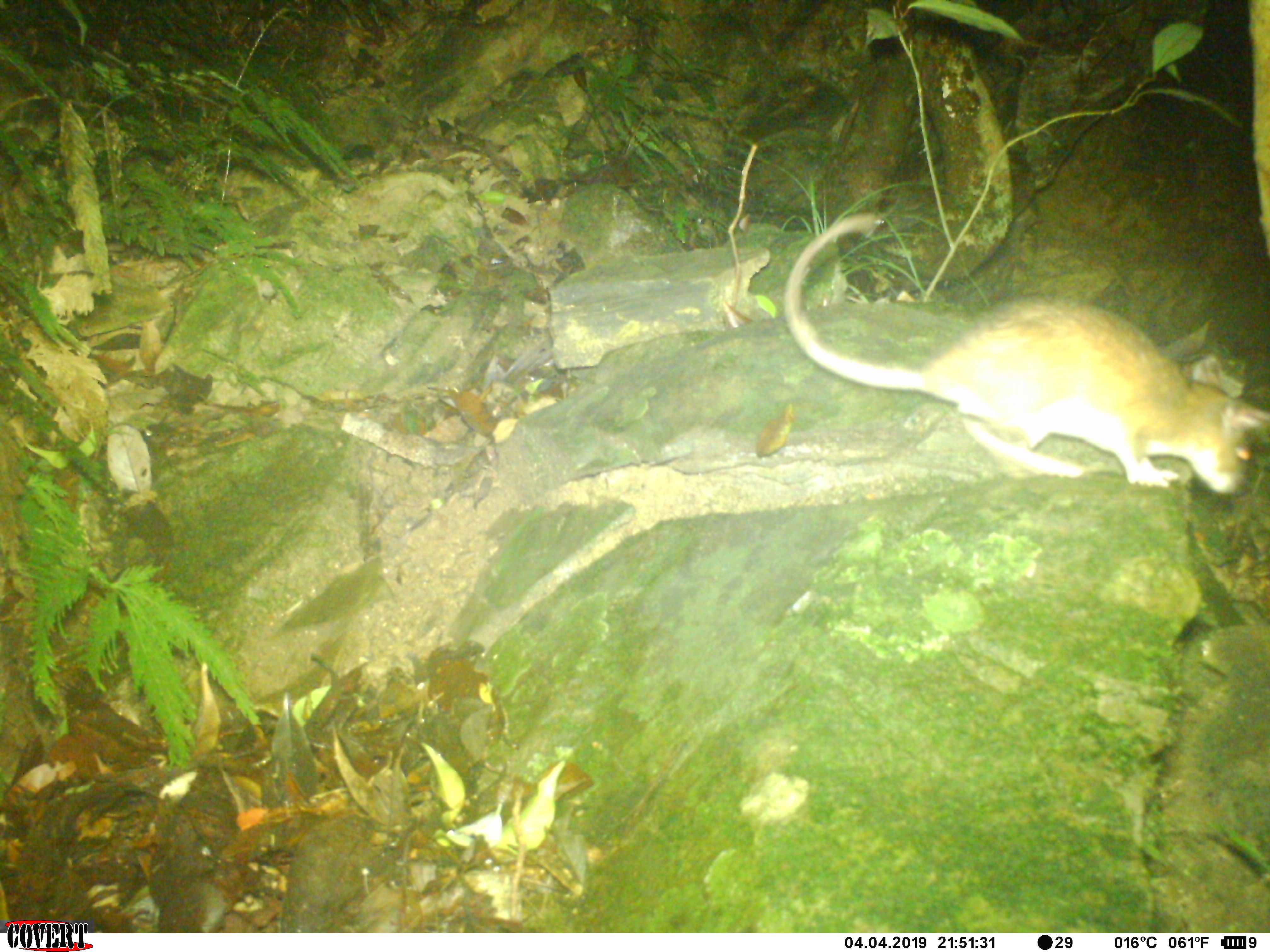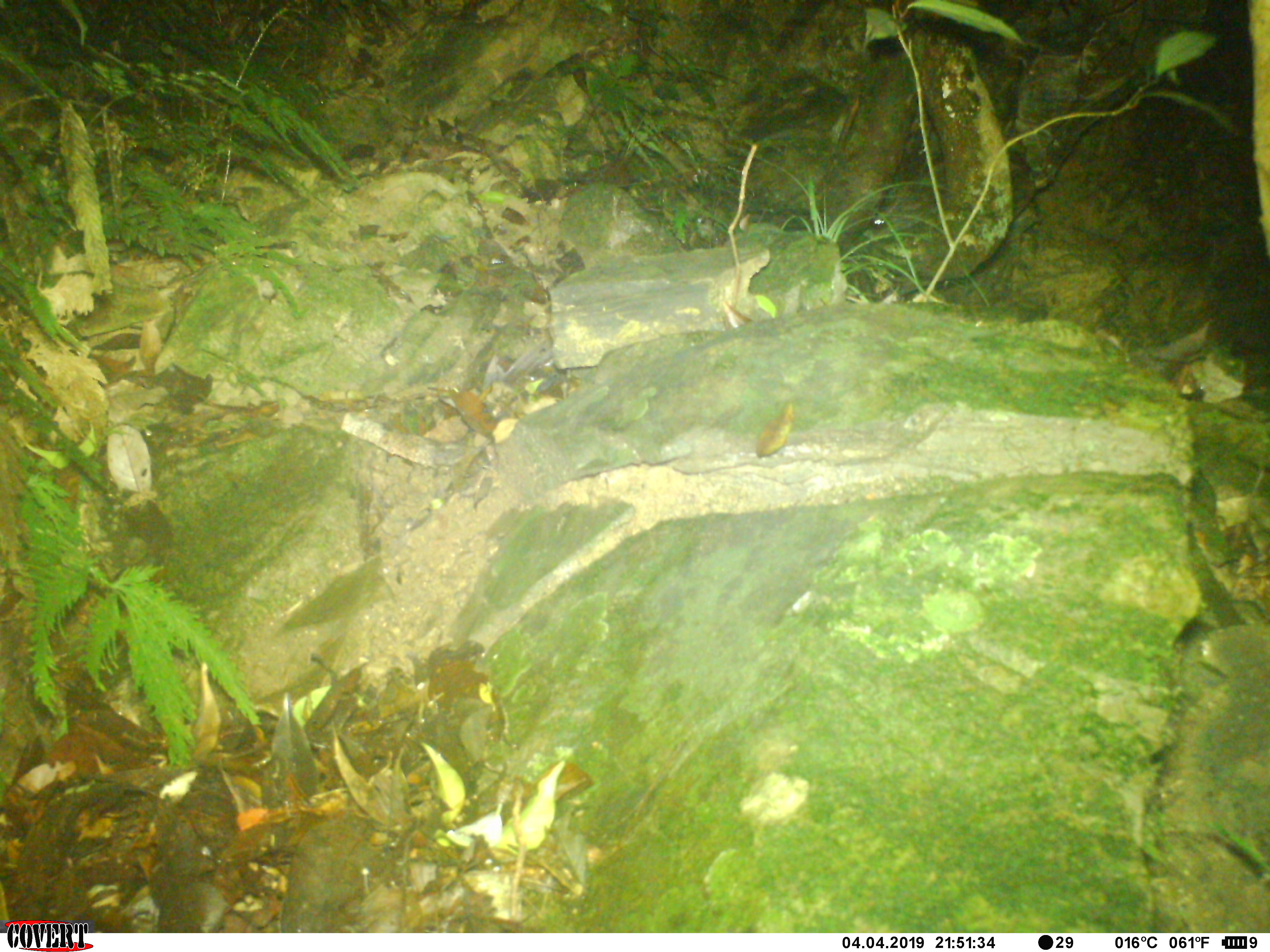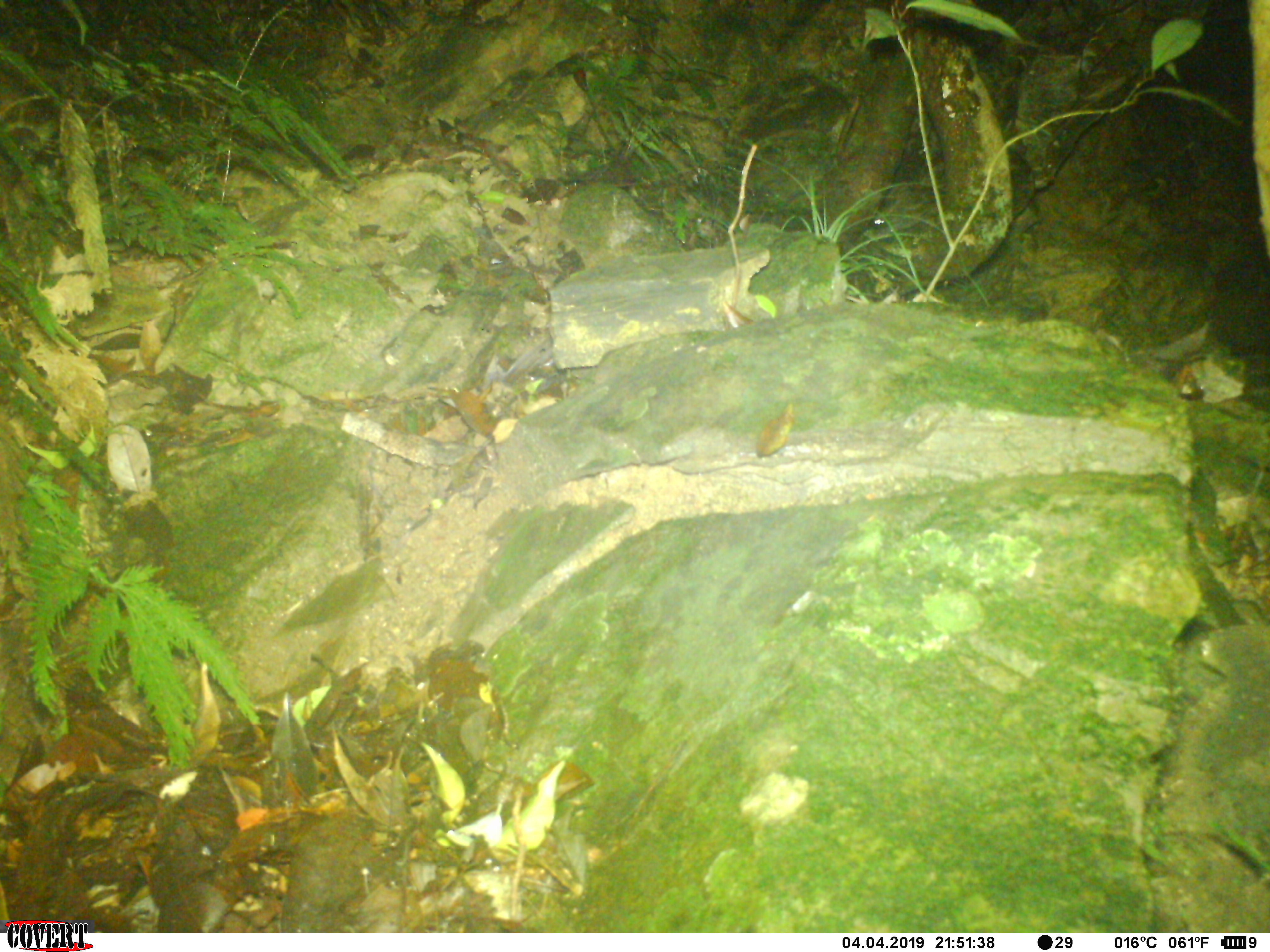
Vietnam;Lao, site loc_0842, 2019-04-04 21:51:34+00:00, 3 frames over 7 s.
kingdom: Animalia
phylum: Chordata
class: Mammalia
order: Rodentia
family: Muridae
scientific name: Muridae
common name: old-world mice and rats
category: unidentified murid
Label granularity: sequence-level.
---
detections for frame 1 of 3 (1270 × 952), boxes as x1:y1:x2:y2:
unidentified murid: 782:209:1270:496